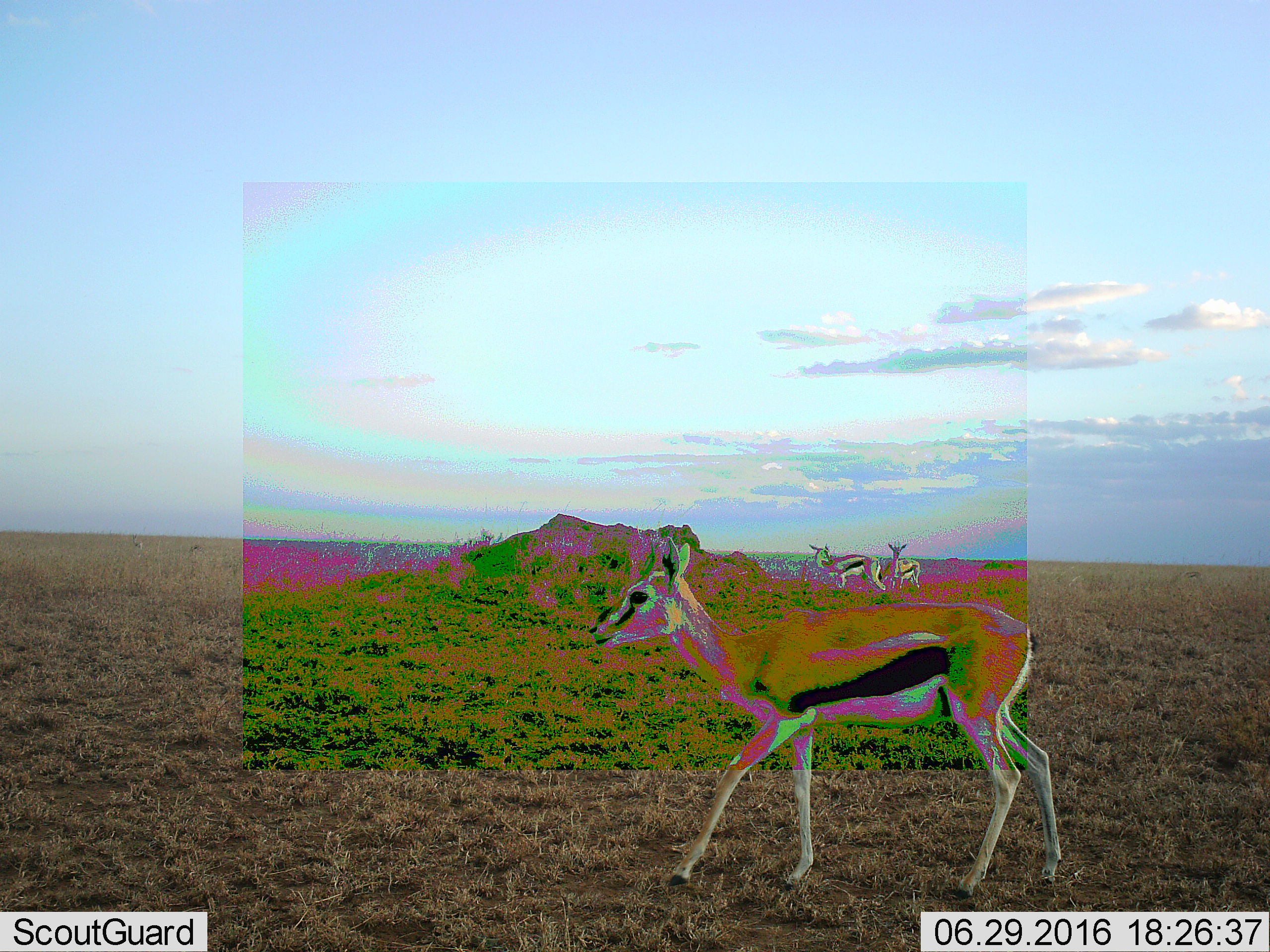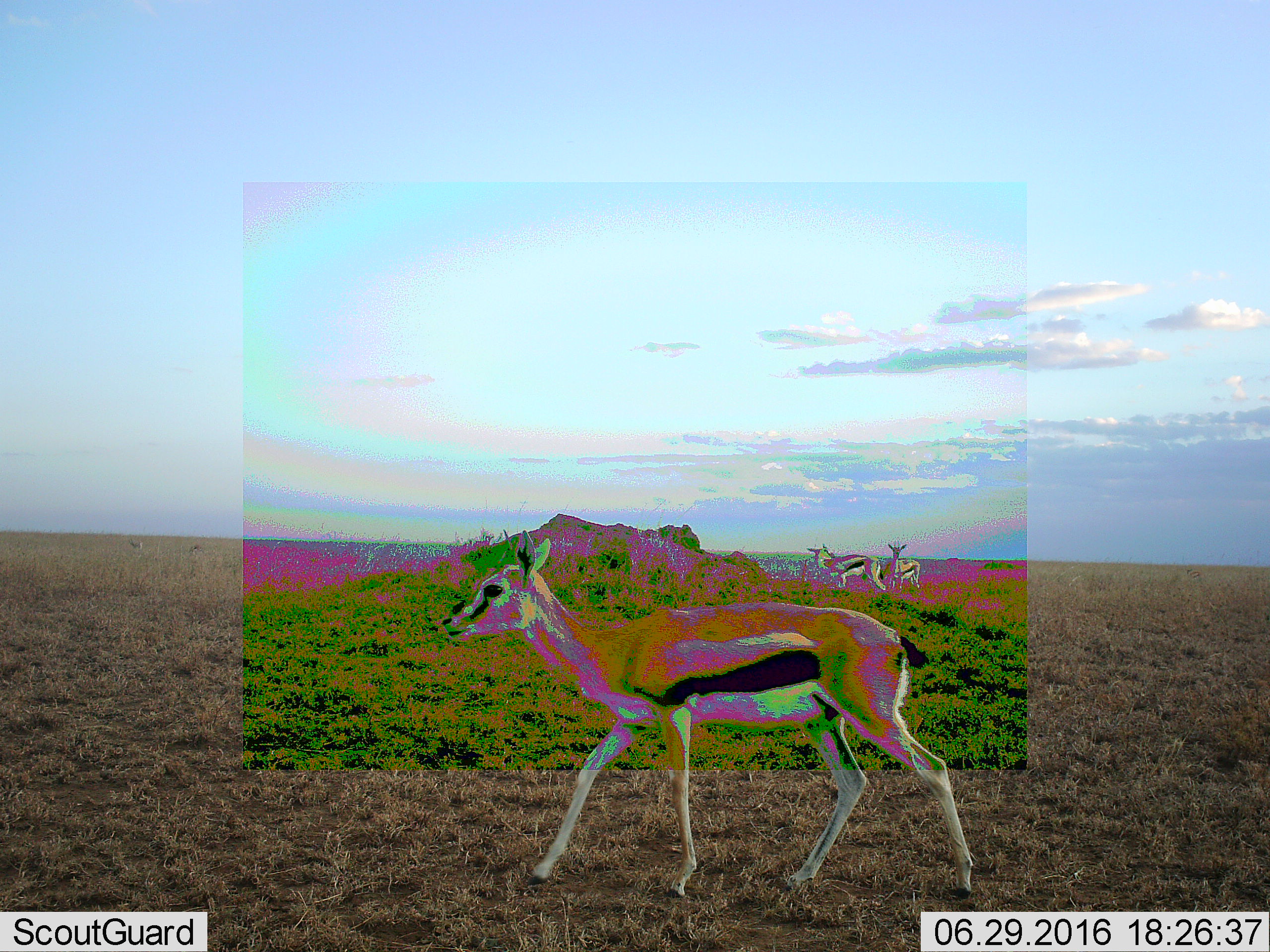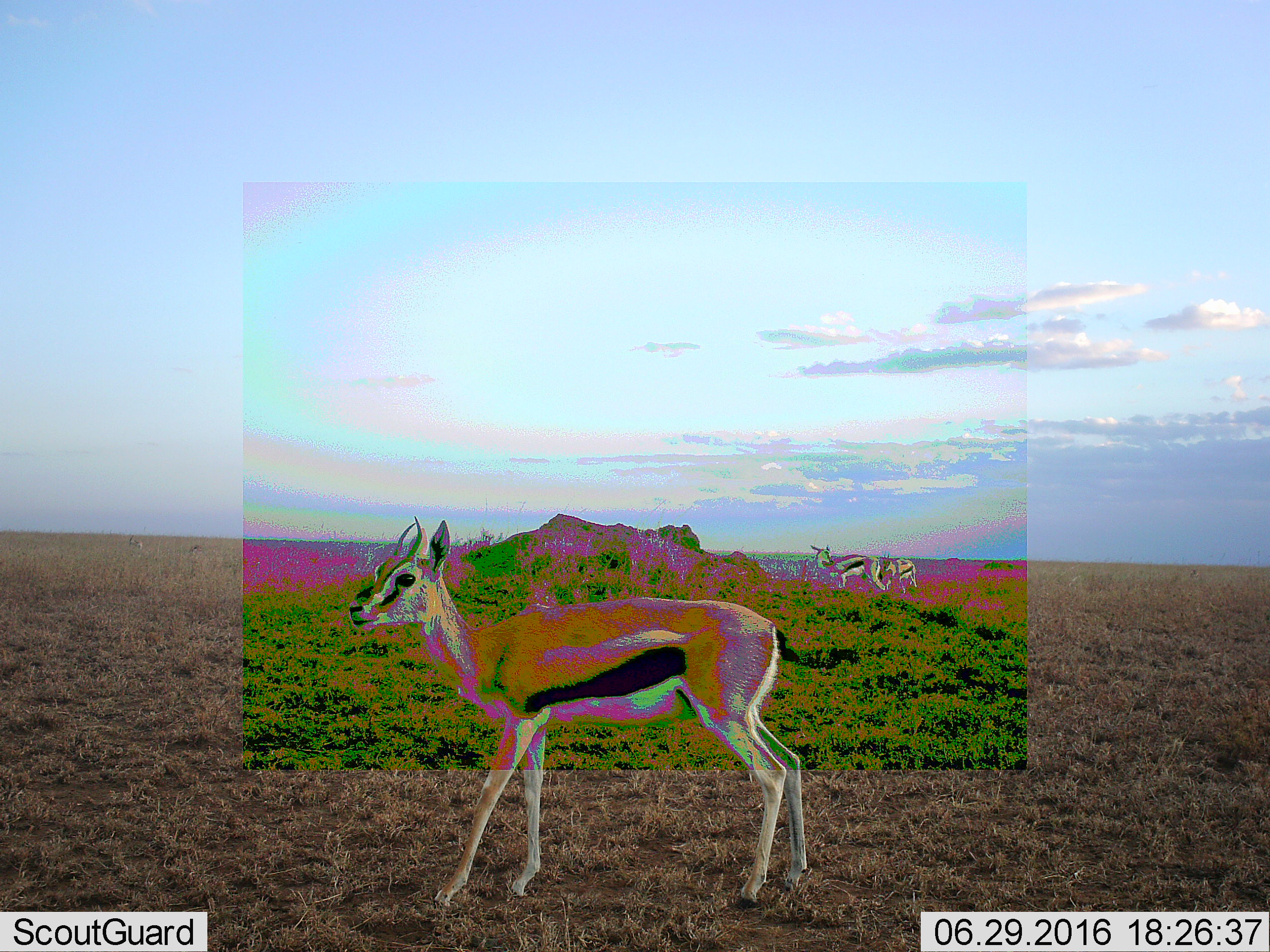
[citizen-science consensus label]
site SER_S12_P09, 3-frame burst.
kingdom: Animalia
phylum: Chordata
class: Mammalia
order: Artiodactyla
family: Bovidae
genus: Eudorcas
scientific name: Eudorcas thomsonii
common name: thomson's gazelle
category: gazellethomsons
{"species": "gazellethomsons (thomson's gazelle) (Eudorcas thomsonii)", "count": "3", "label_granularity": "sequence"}